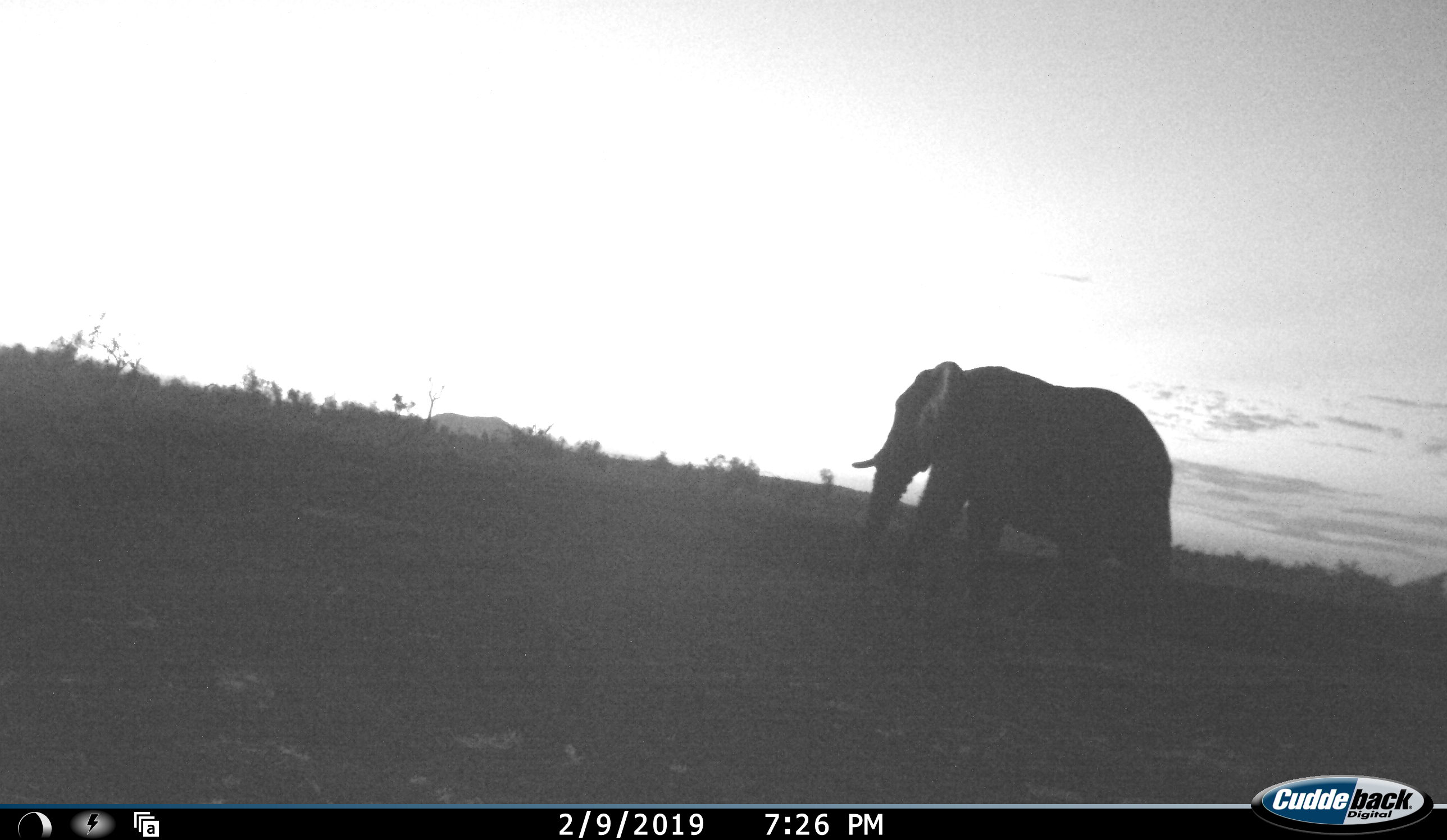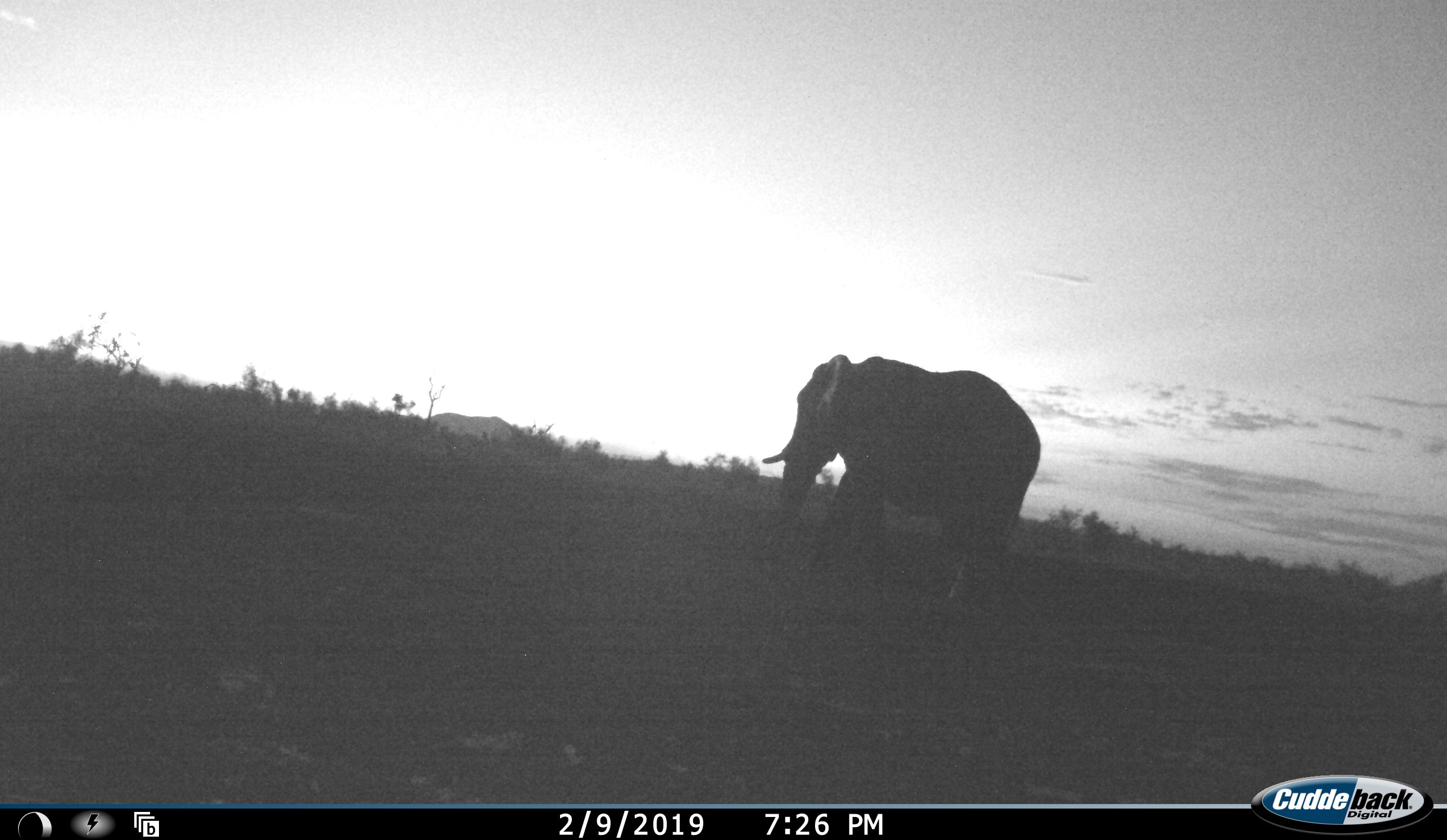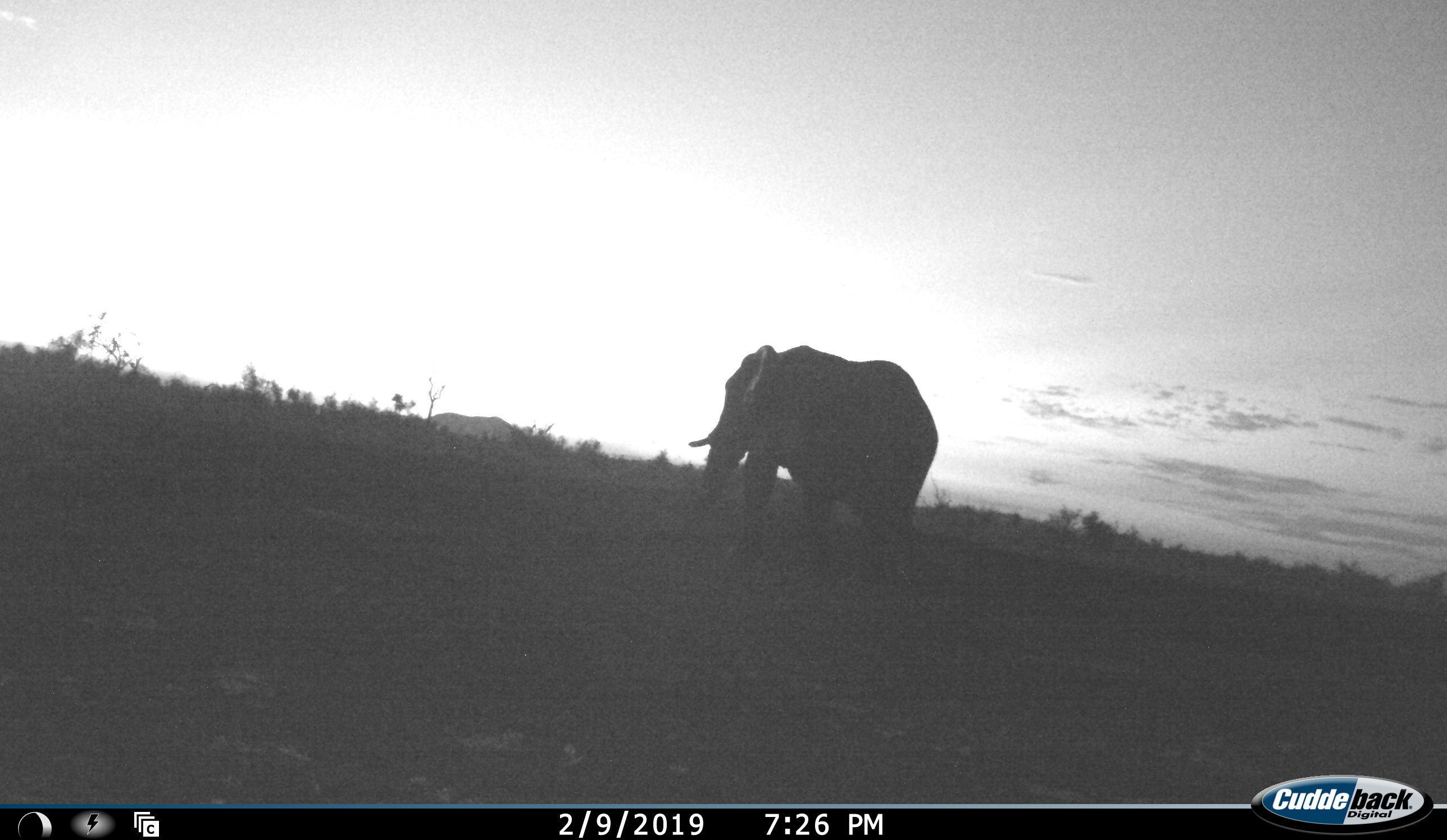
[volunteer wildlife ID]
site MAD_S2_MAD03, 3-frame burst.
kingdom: Animalia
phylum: Chordata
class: Mammalia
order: Proboscidea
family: Elephantidae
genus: Loxodonta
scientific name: Loxodonta africana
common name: african bush elephant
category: elephant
Elephant (african bush elephant) (Loxodonta africana), count 1. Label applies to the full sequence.